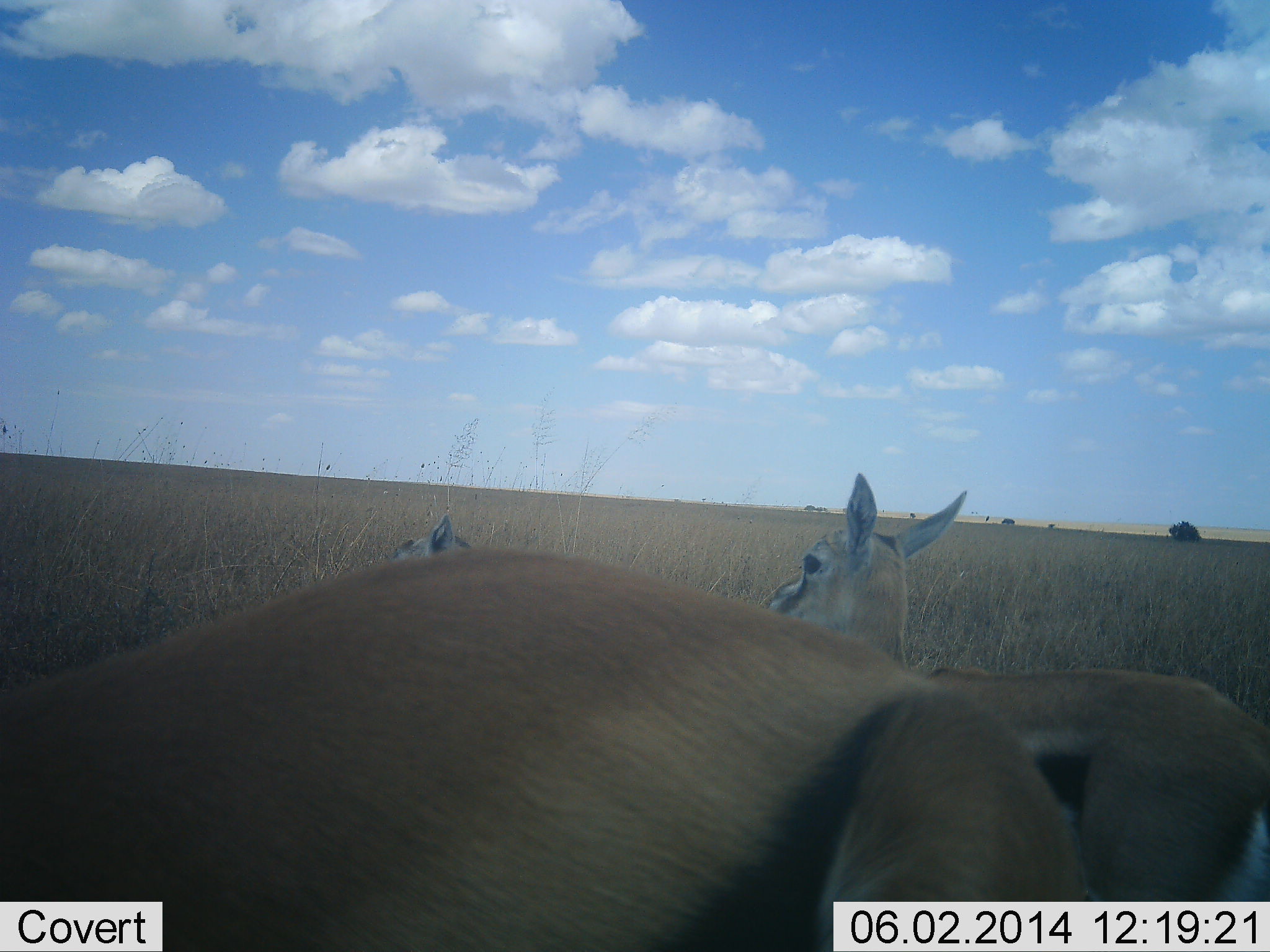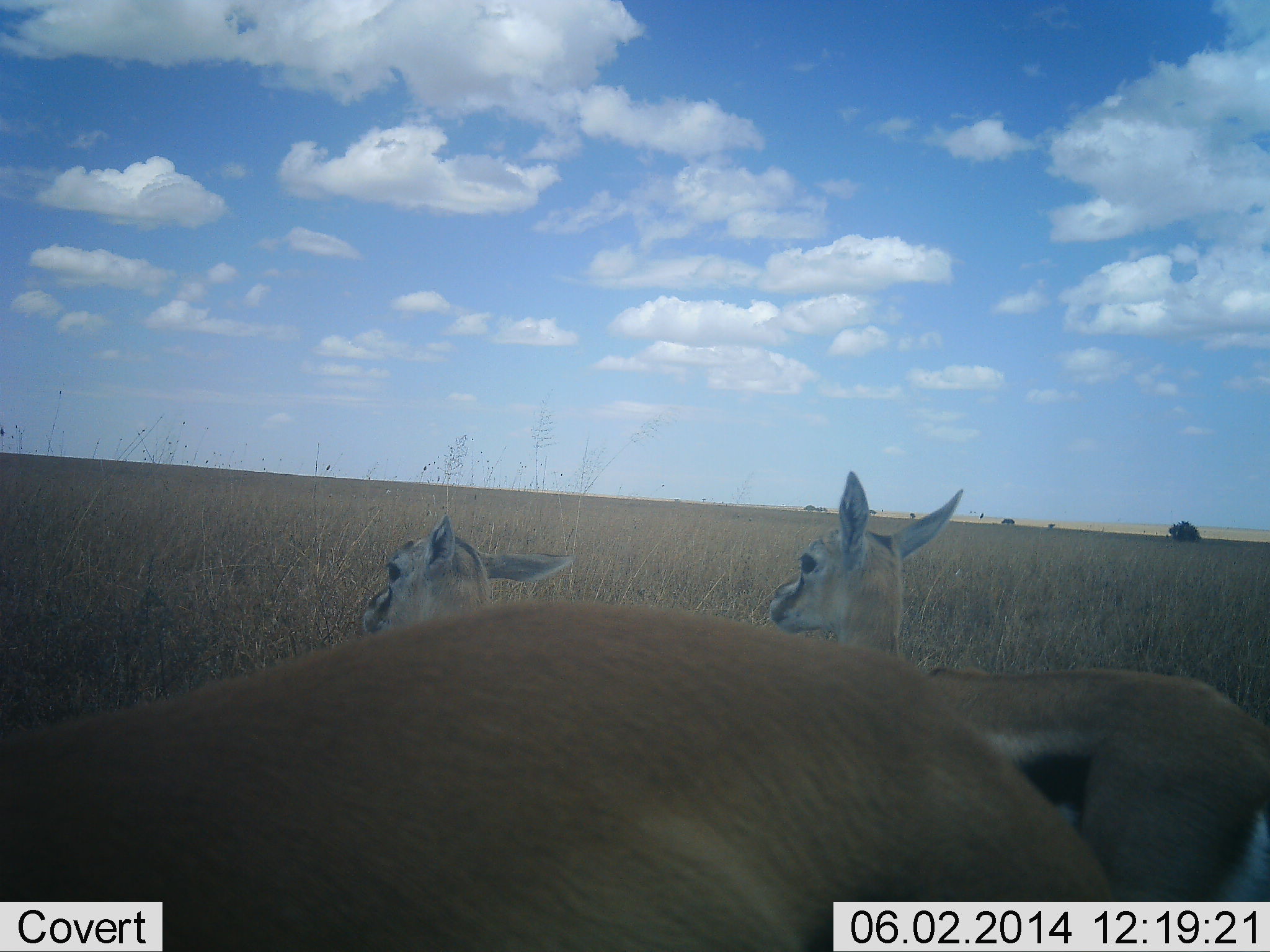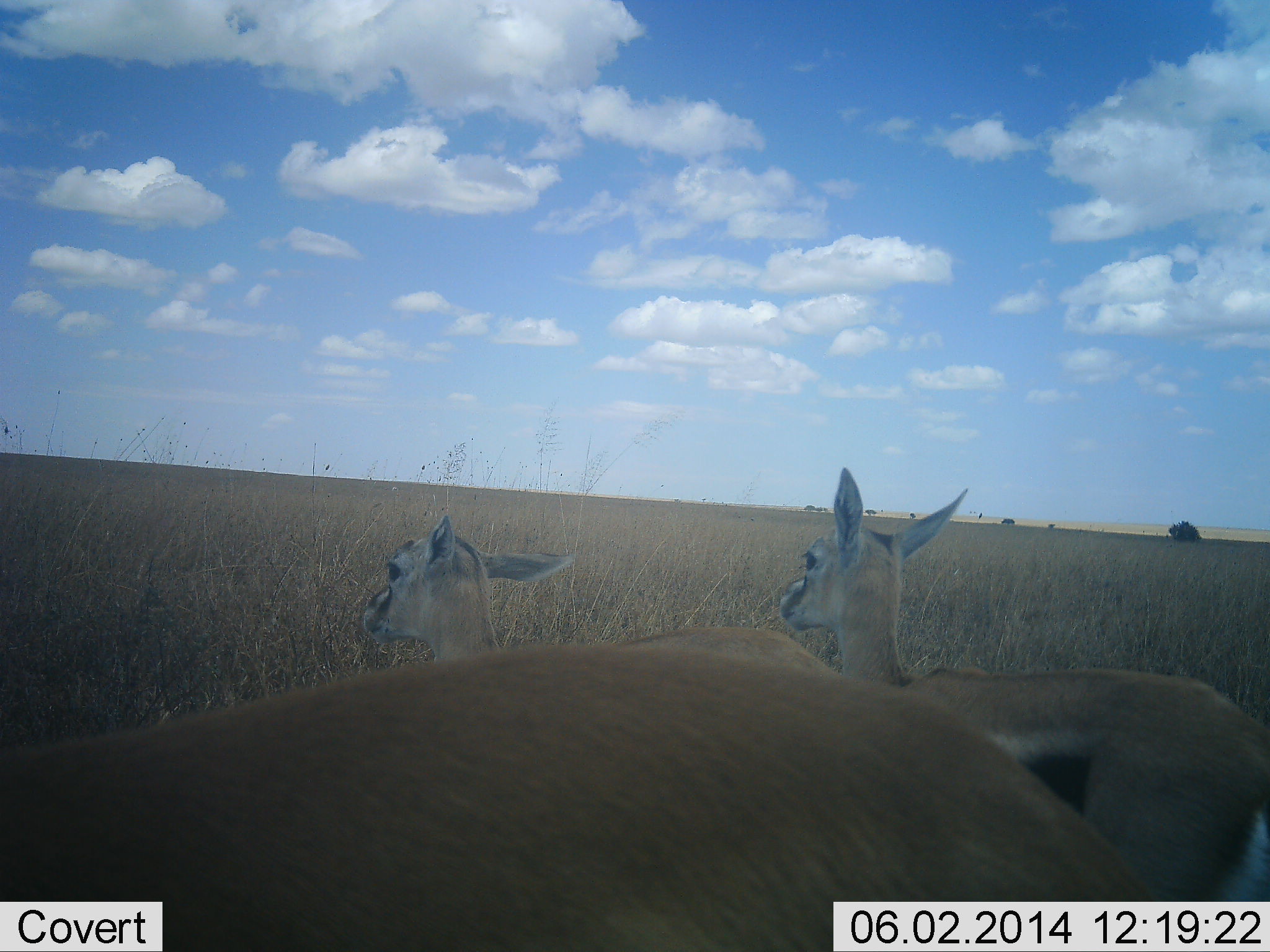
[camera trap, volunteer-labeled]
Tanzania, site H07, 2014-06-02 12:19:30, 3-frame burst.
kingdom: Animalia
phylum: Chordata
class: Mammalia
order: Artiodactyla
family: Bovidae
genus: Eudorcas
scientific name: Eudorcas thomsonii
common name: thomson's gazelle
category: gazellethomsons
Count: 3.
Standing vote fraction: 100%.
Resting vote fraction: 0%.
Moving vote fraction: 10%.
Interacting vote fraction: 0%.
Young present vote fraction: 0%.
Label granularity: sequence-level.